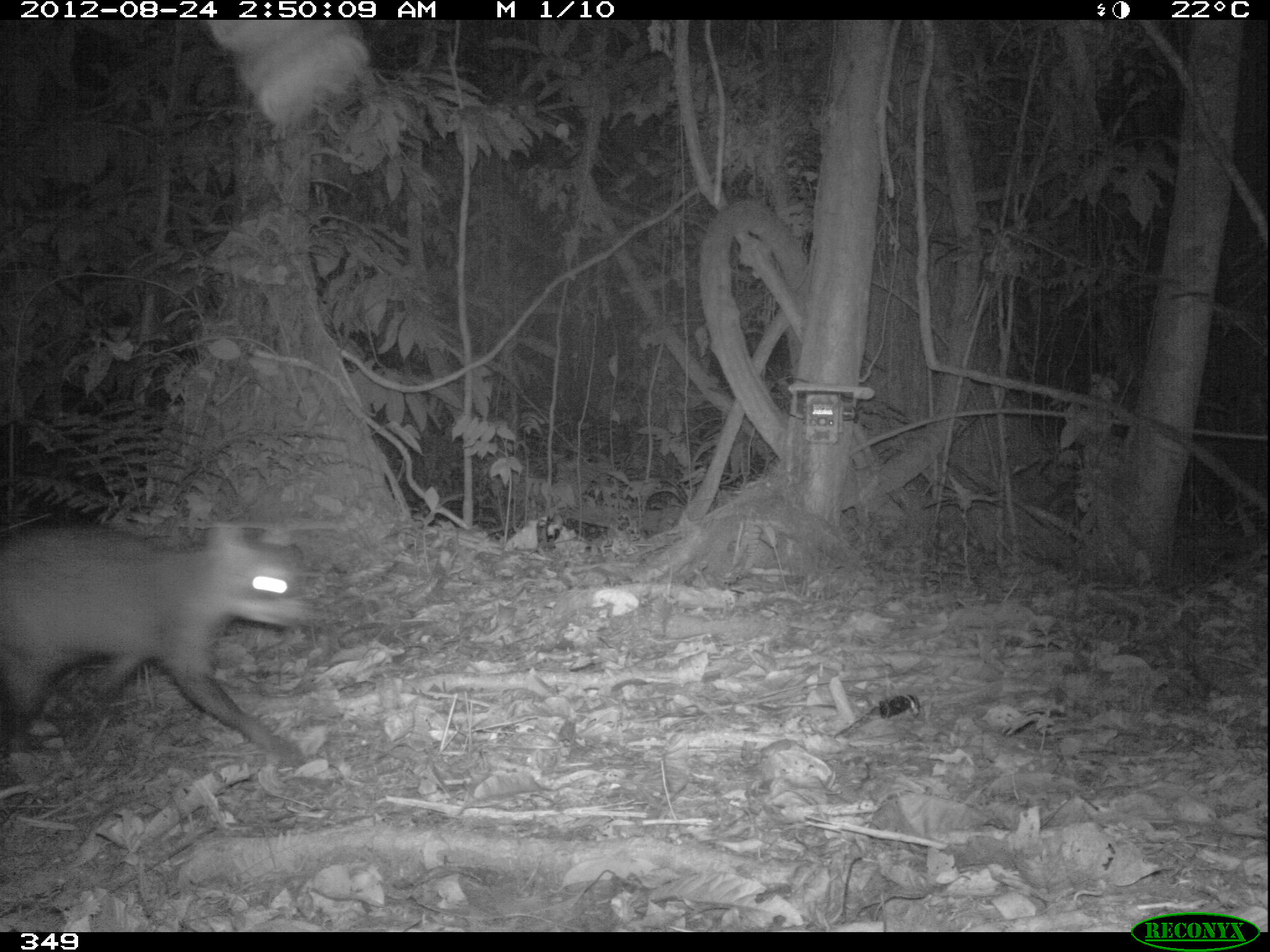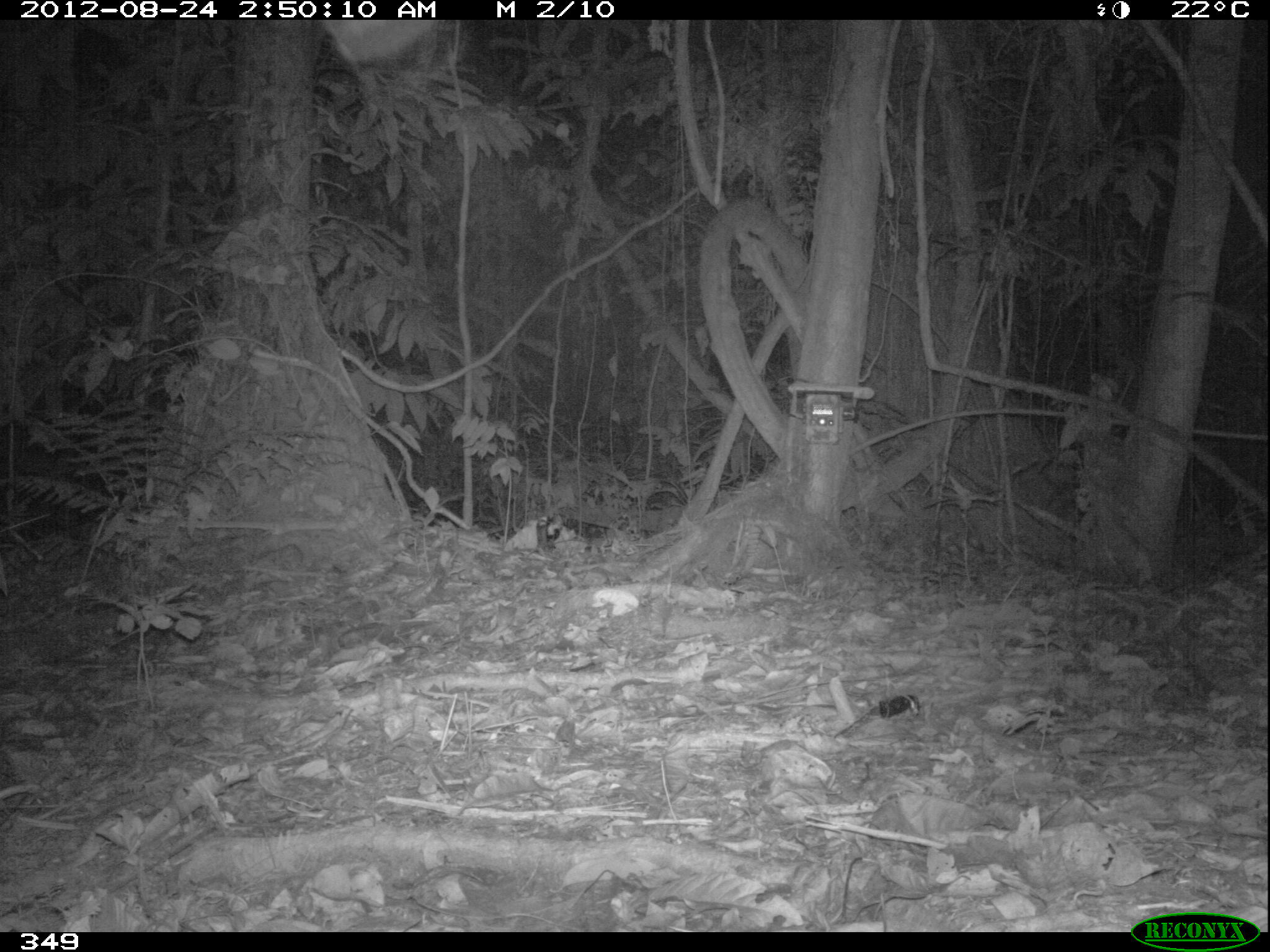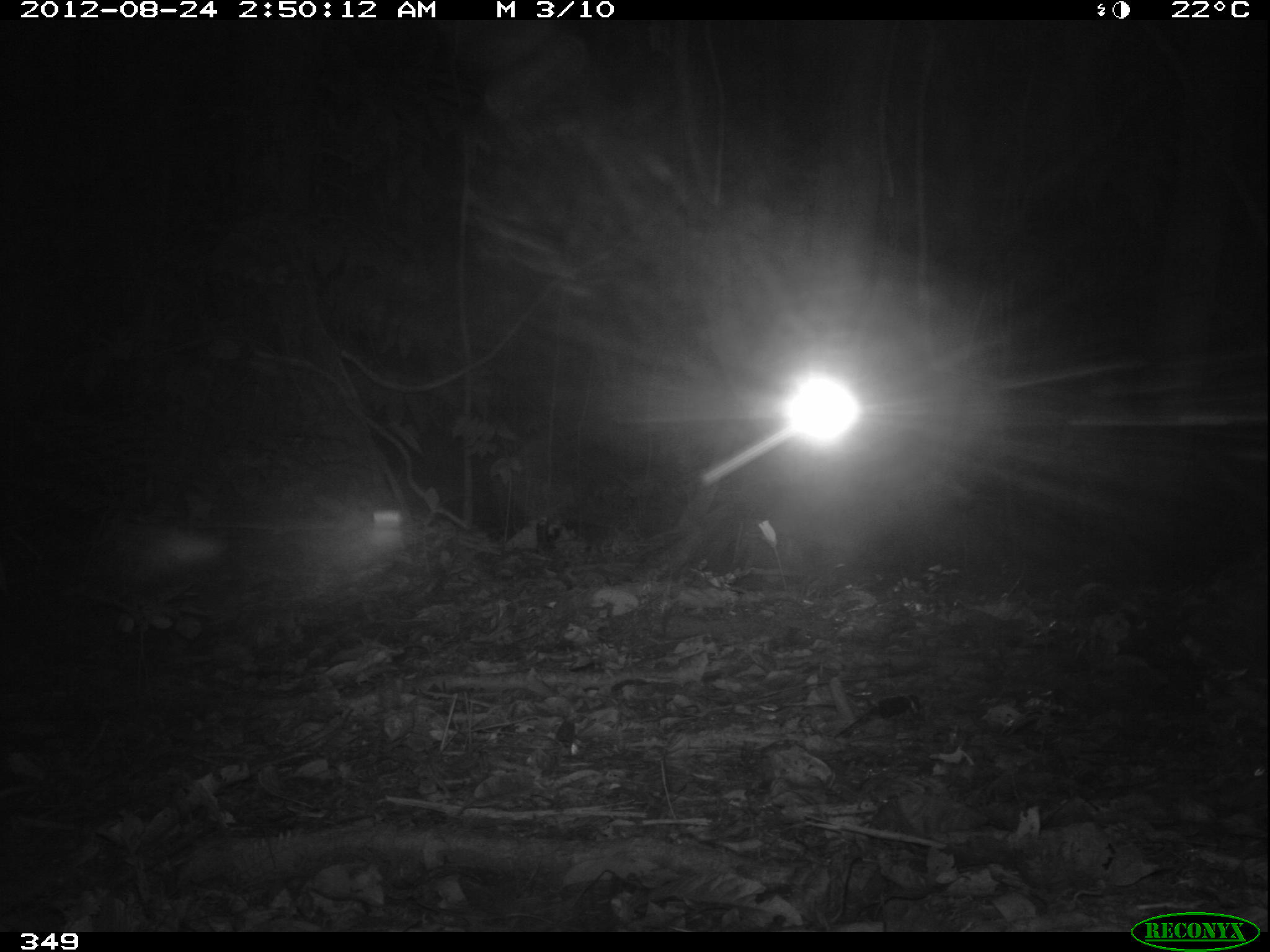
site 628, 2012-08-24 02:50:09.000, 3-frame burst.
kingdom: Animalia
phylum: Chordata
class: Mammalia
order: Carnivora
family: Procyonidae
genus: Procyon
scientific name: Procyon cancrivorus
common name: crab-eating raccoon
Procyon cancrivorus (crab-eating raccoon).